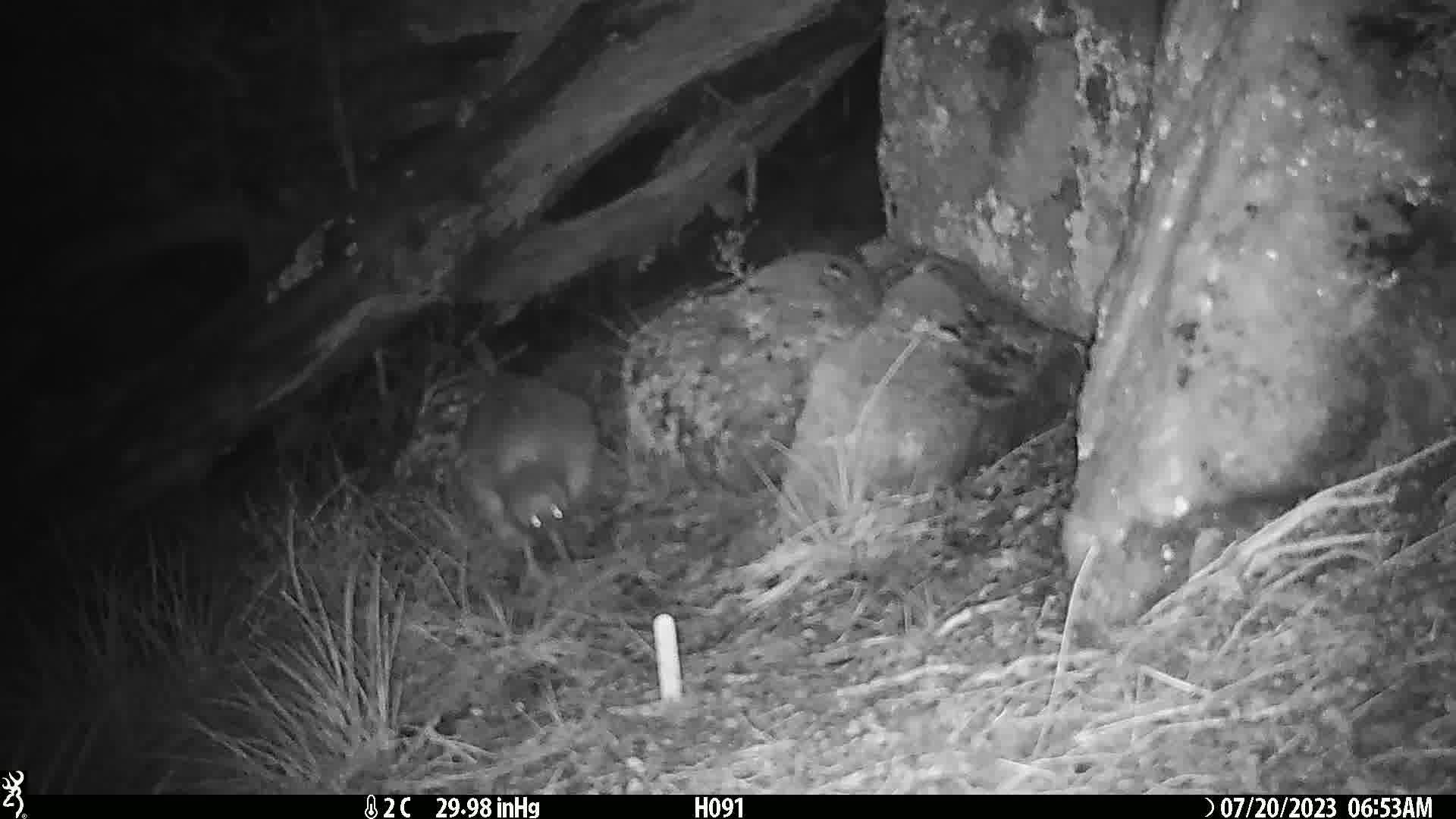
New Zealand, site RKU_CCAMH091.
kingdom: Animalia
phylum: Chordata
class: Aves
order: Apterygiformes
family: Apterygidae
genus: Apteryx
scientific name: Apteryx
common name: kiwi